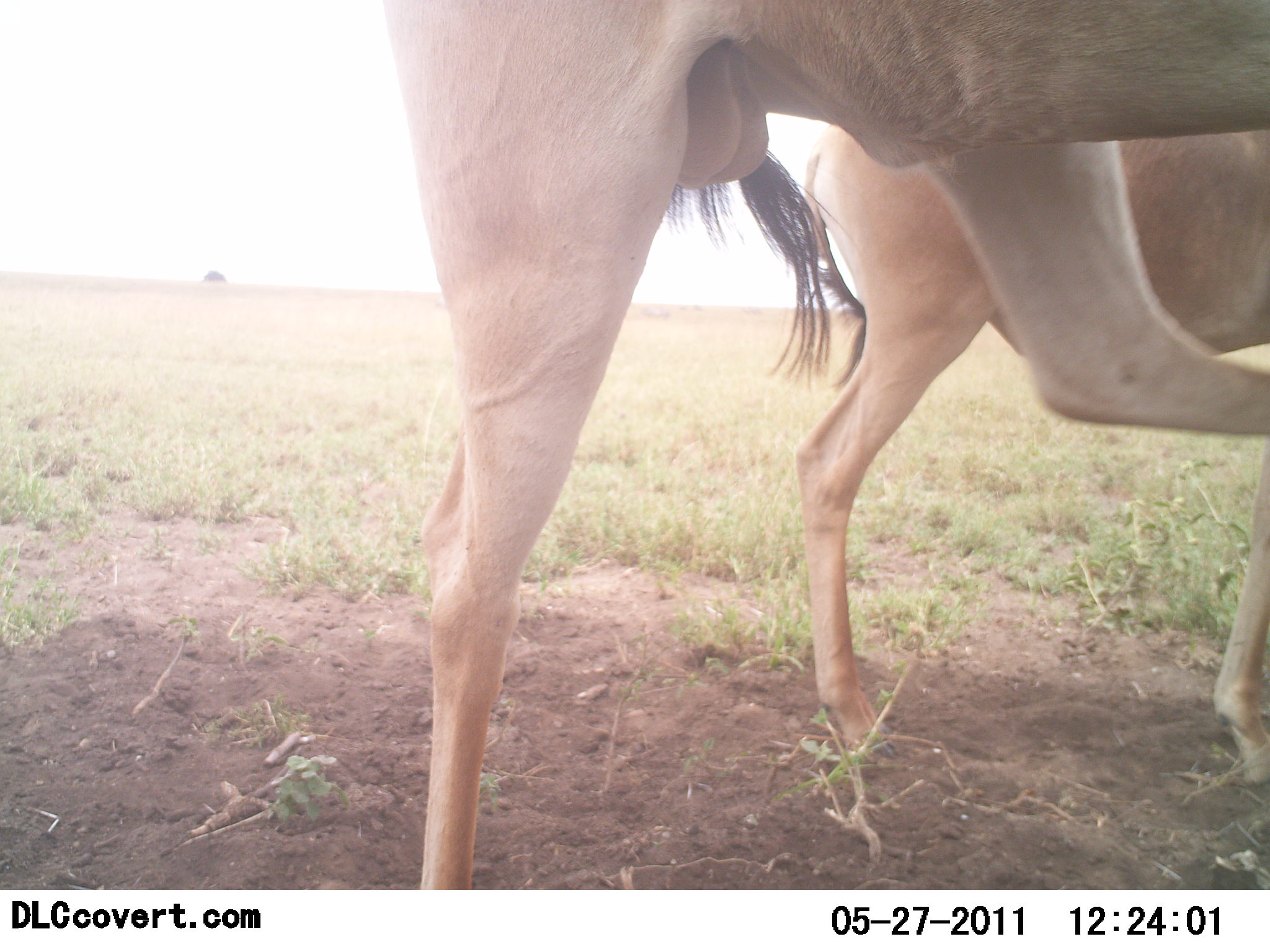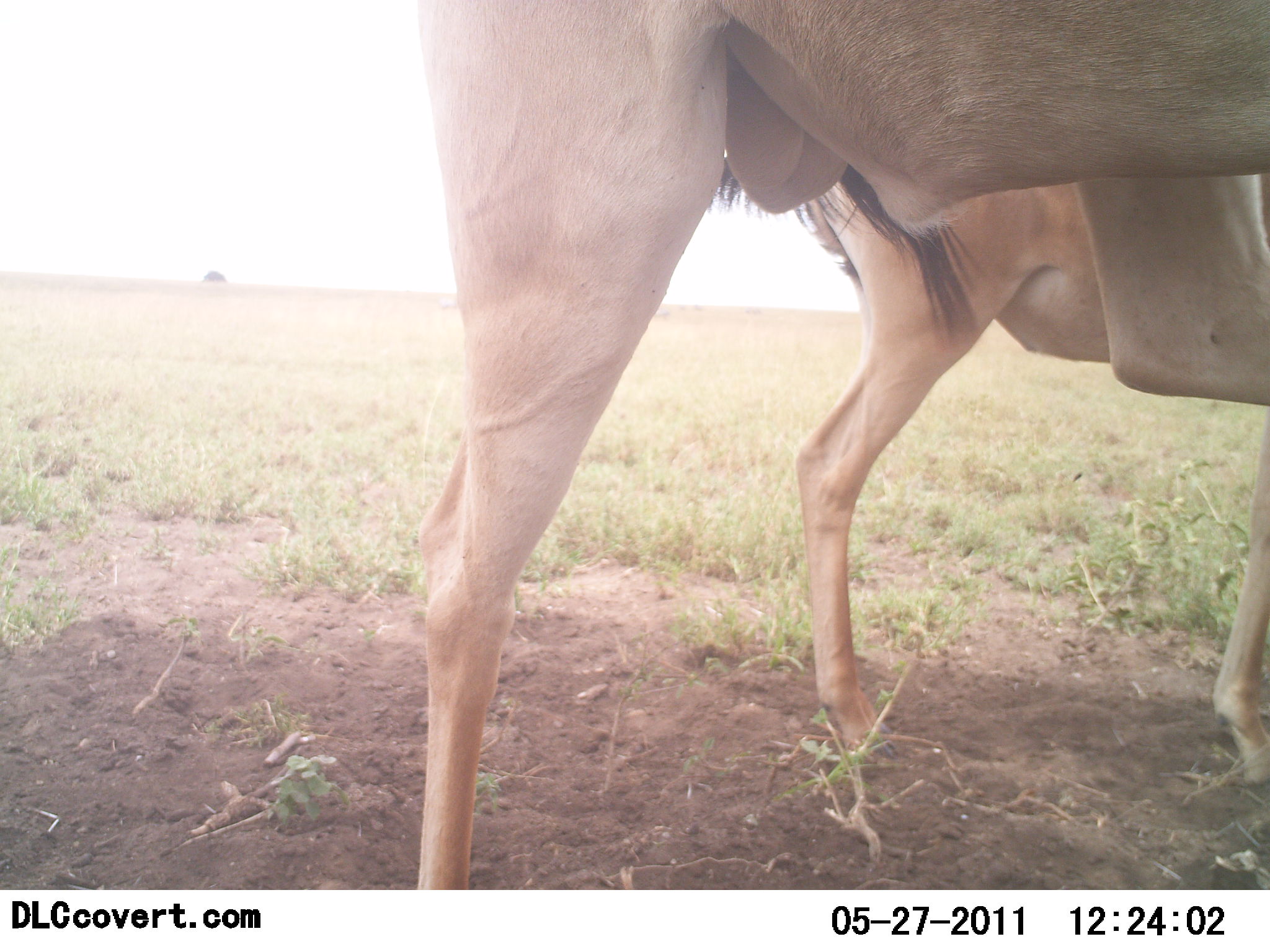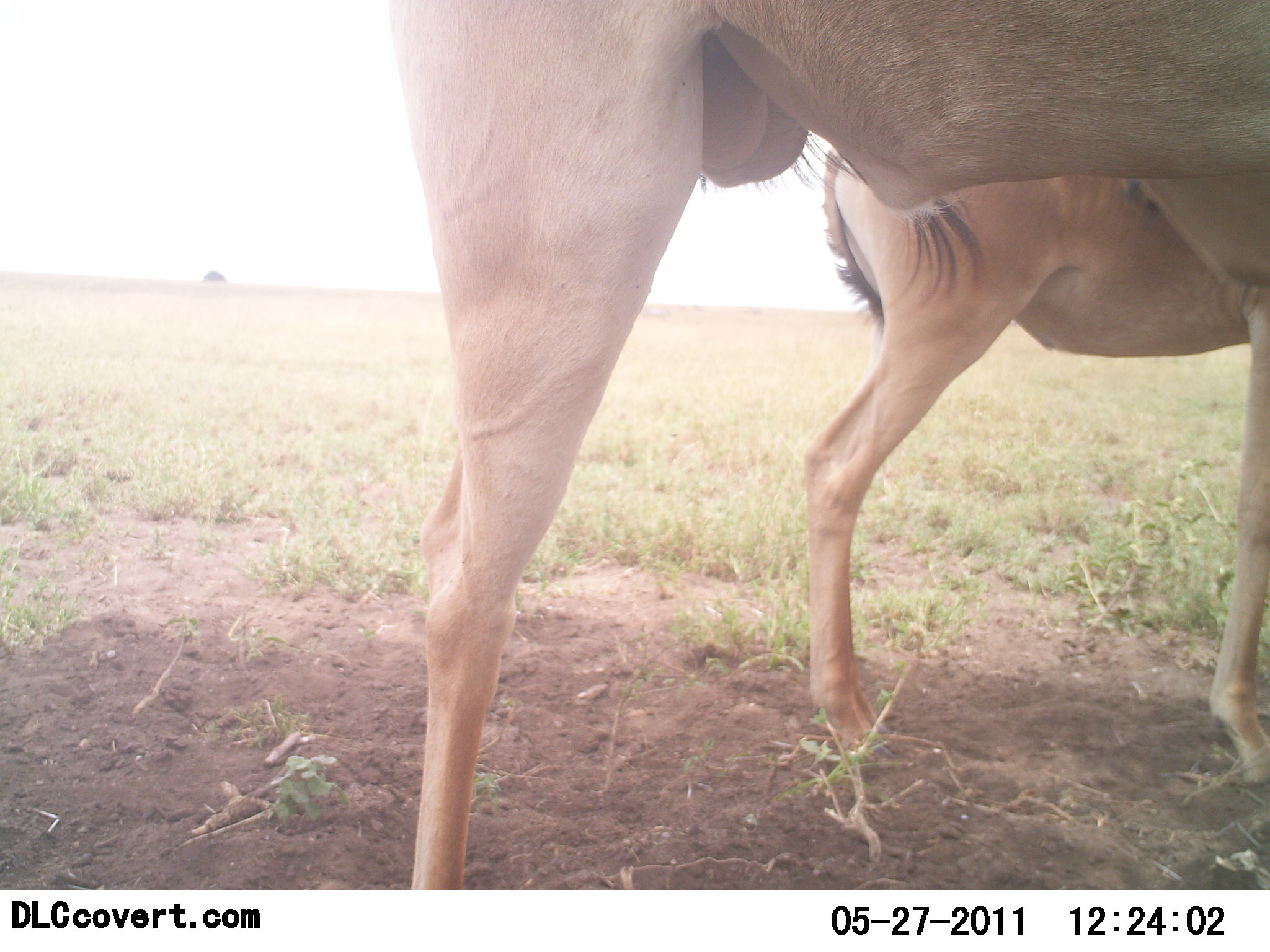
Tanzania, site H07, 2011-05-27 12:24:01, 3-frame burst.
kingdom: Animalia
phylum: Chordata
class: Mammalia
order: Artiodactyla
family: Bovidae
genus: Alcelaphus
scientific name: Alcelaphus buselaphus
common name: hartebeest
Hartebeest (Alcelaphus buselaphus), count 2. Behavior (volunteer vote fractions): standing 86%, resting 0%, moving 21%, interacting 0%. Young present (vote fraction): 0%. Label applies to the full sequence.